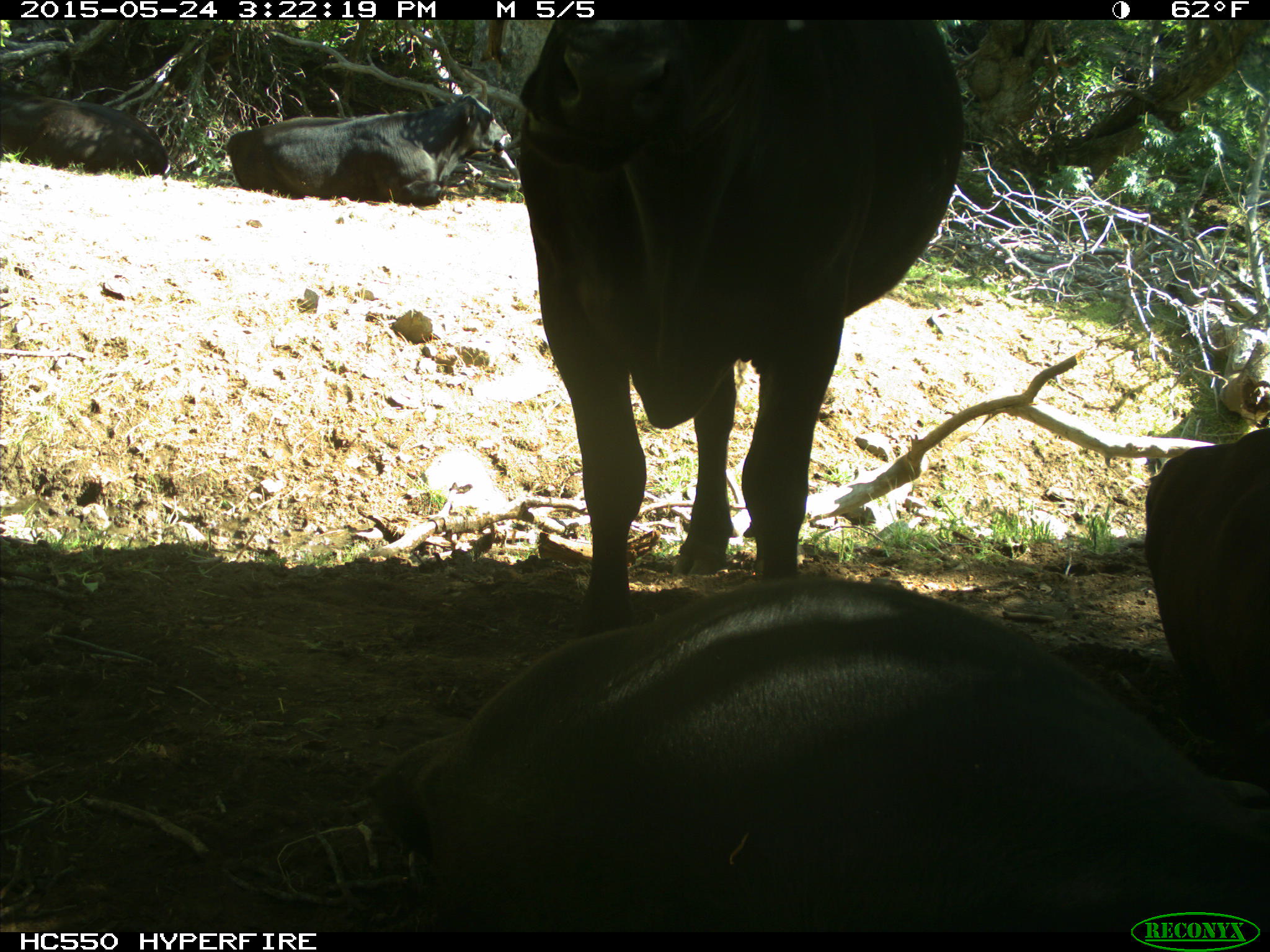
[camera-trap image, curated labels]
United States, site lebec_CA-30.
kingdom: Animalia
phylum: Chordata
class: Mammalia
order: Artiodactyla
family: Bovidae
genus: Bos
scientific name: Bos taurus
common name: domestic cow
Bos taurus (domestic cow).